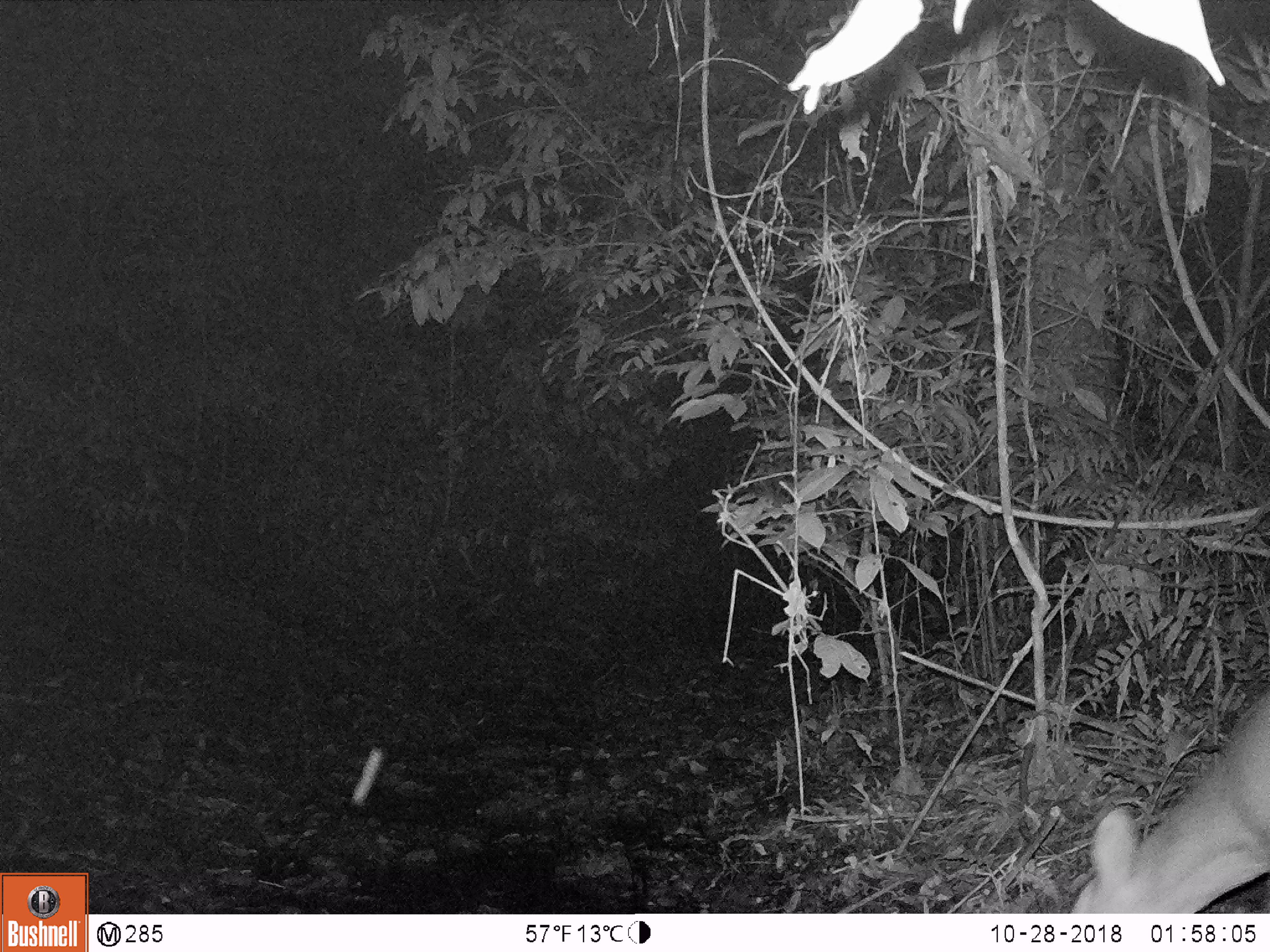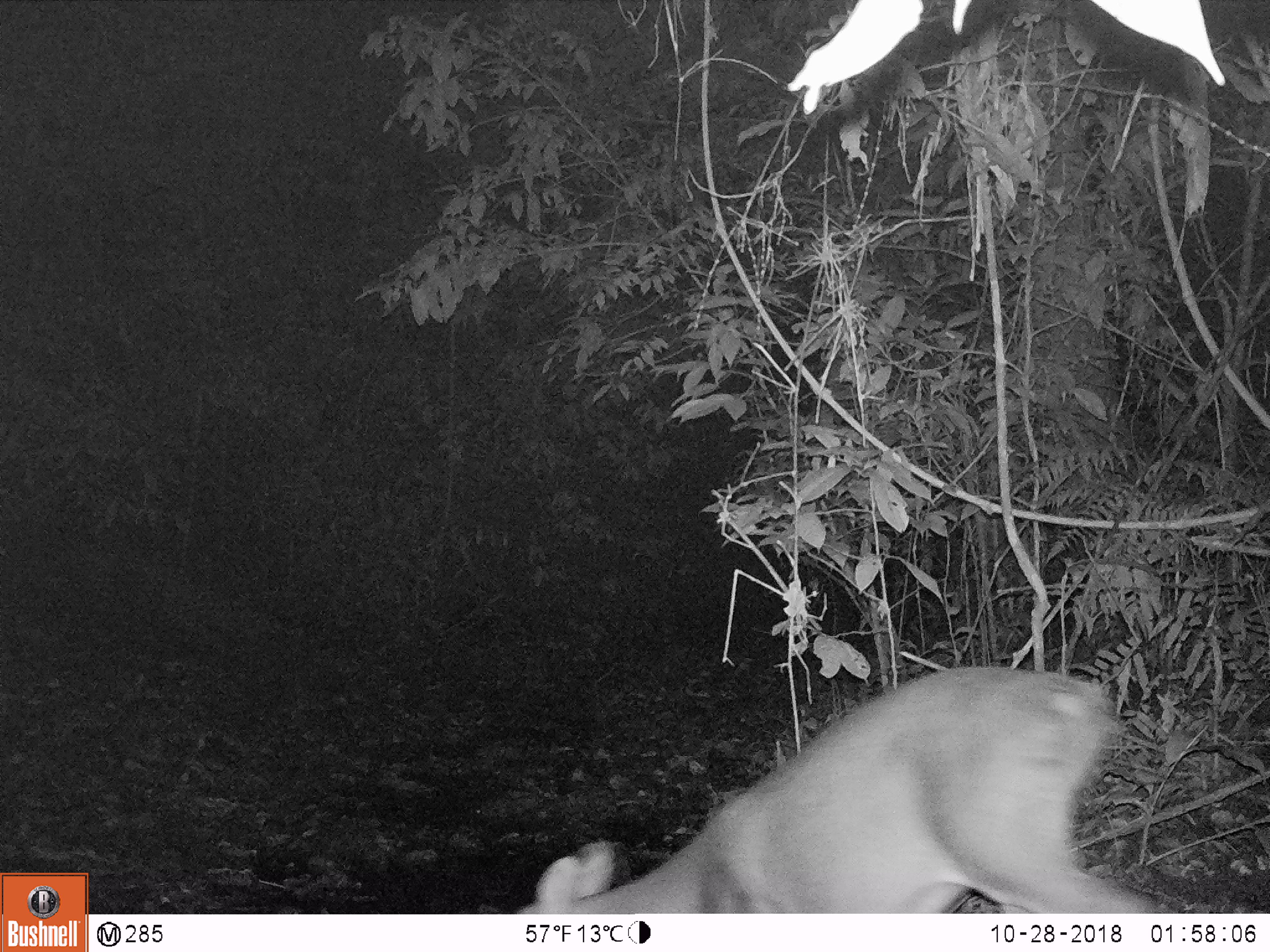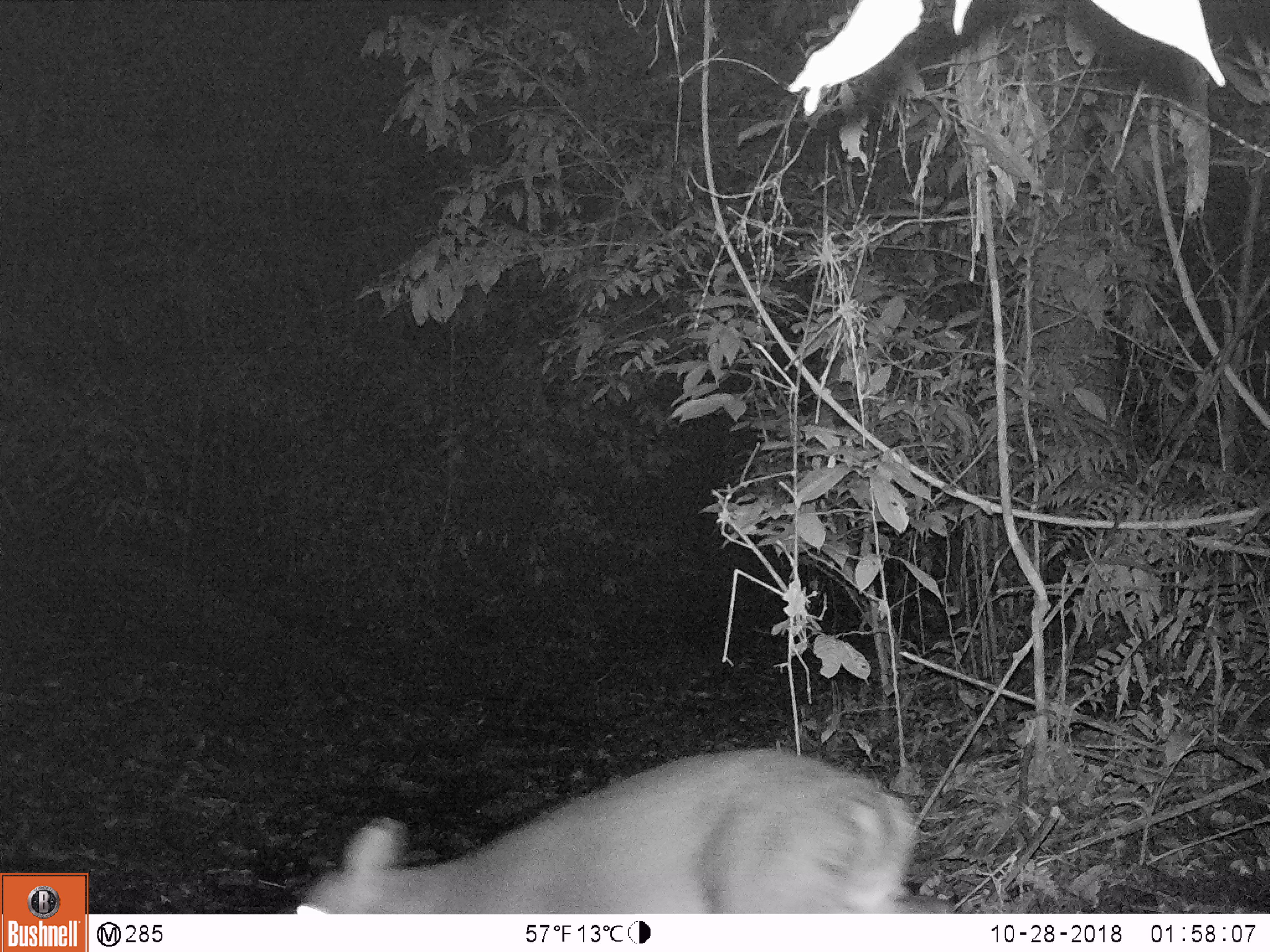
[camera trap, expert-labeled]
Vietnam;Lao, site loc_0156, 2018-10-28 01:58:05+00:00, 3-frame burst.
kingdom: Animalia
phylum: Chordata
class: Mammalia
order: Artiodactyla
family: Cervidae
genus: Muntiacus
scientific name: Muntiacus vuquangensis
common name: large-antlered muntjac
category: large antlered muntjac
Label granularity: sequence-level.